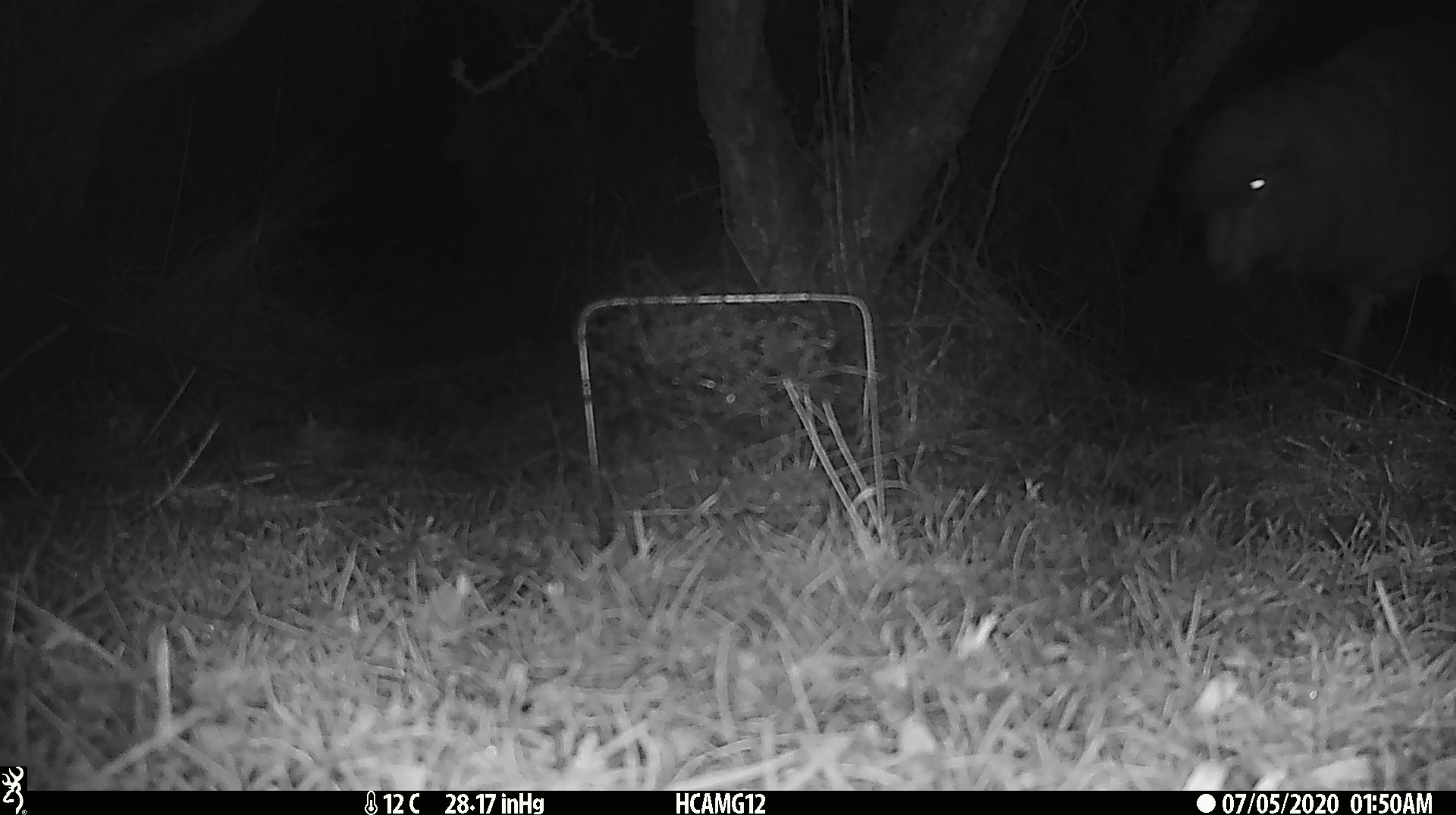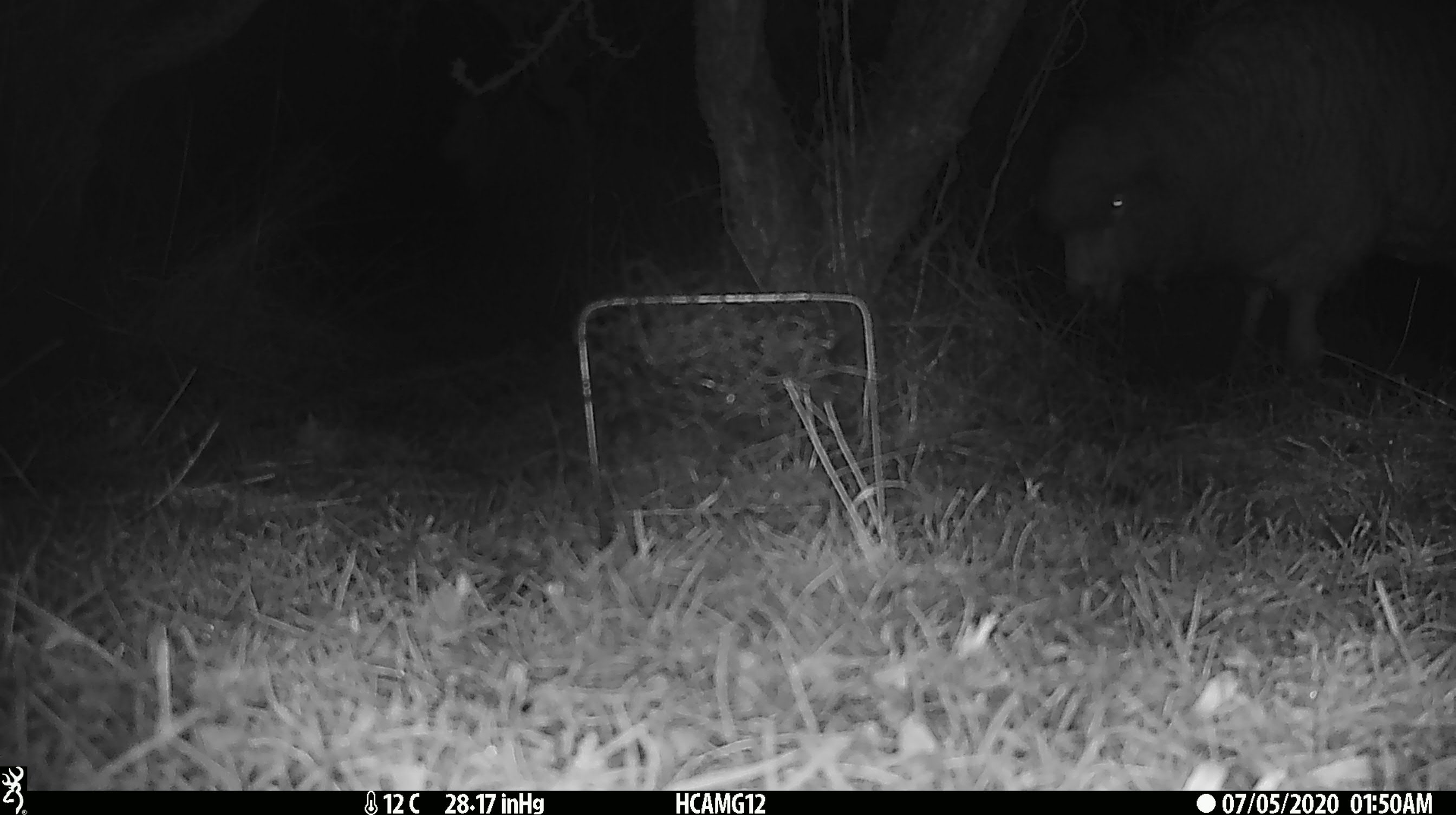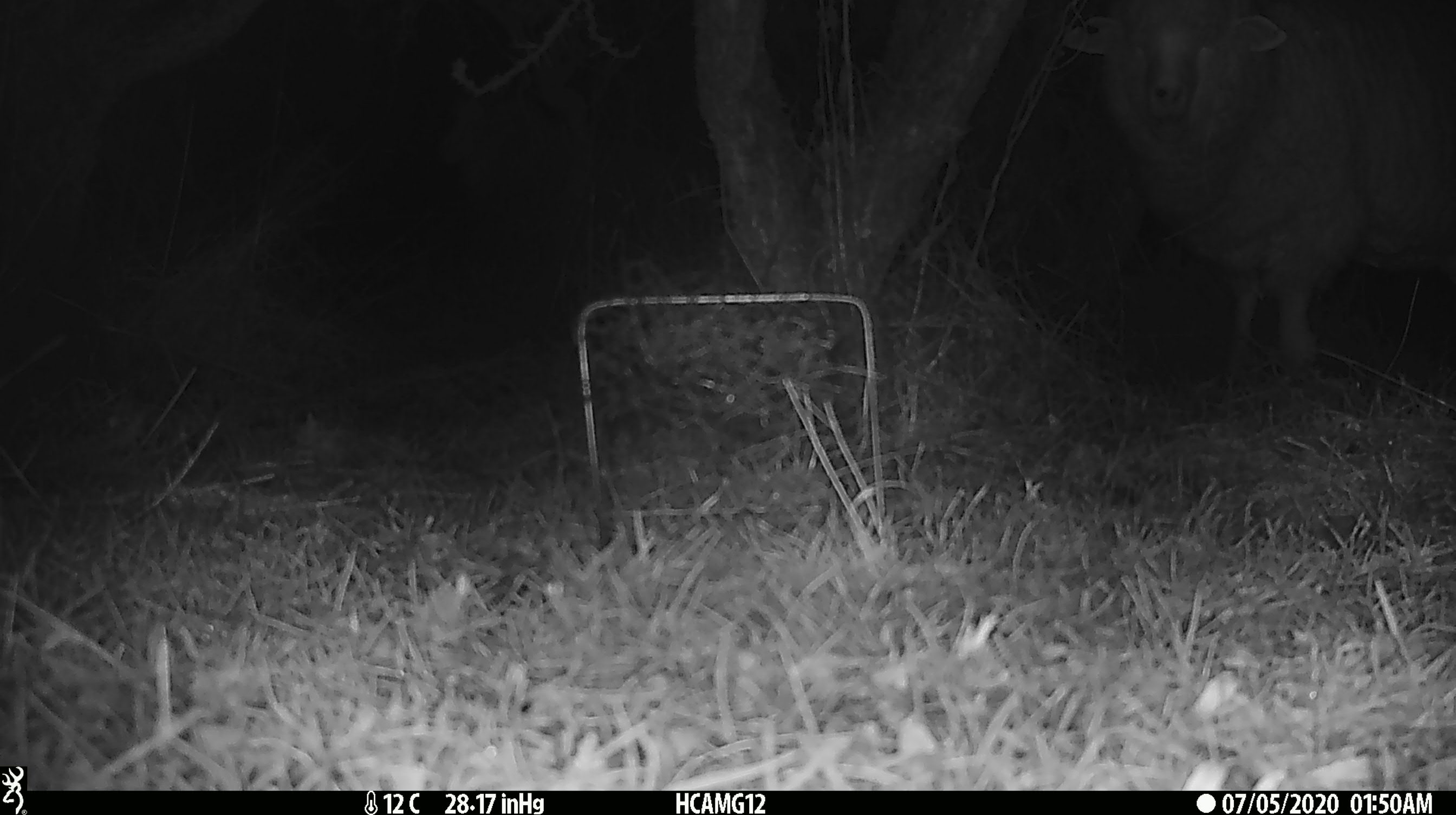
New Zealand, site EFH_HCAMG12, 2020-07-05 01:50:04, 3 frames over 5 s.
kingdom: Animalia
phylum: Chordata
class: Mammalia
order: Artiodactyla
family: Bovidae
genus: Ovis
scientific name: Ovis aries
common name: domestic sheep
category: sheep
Sheep (domestic sheep) (Ovis aries).